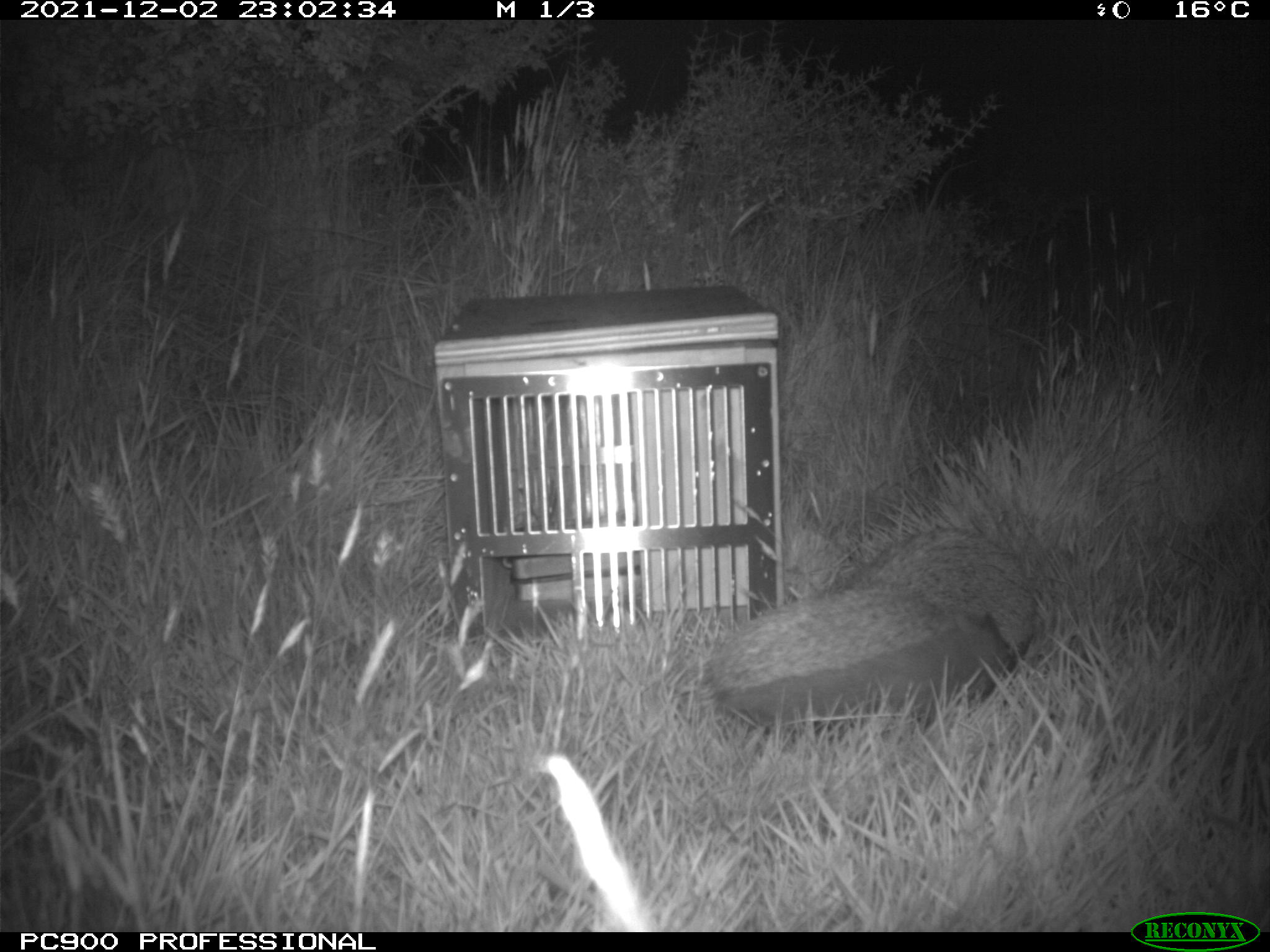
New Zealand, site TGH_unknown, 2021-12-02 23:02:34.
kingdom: Animalia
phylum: Chordata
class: Mammalia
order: Eulipotyphla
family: Erinaceidae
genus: Erinaceus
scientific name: Erinaceus europaeus europaeus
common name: european hedgehog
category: hedgehog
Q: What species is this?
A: Hedgehog (european hedgehog) (Erinaceus europaeus europaeus).